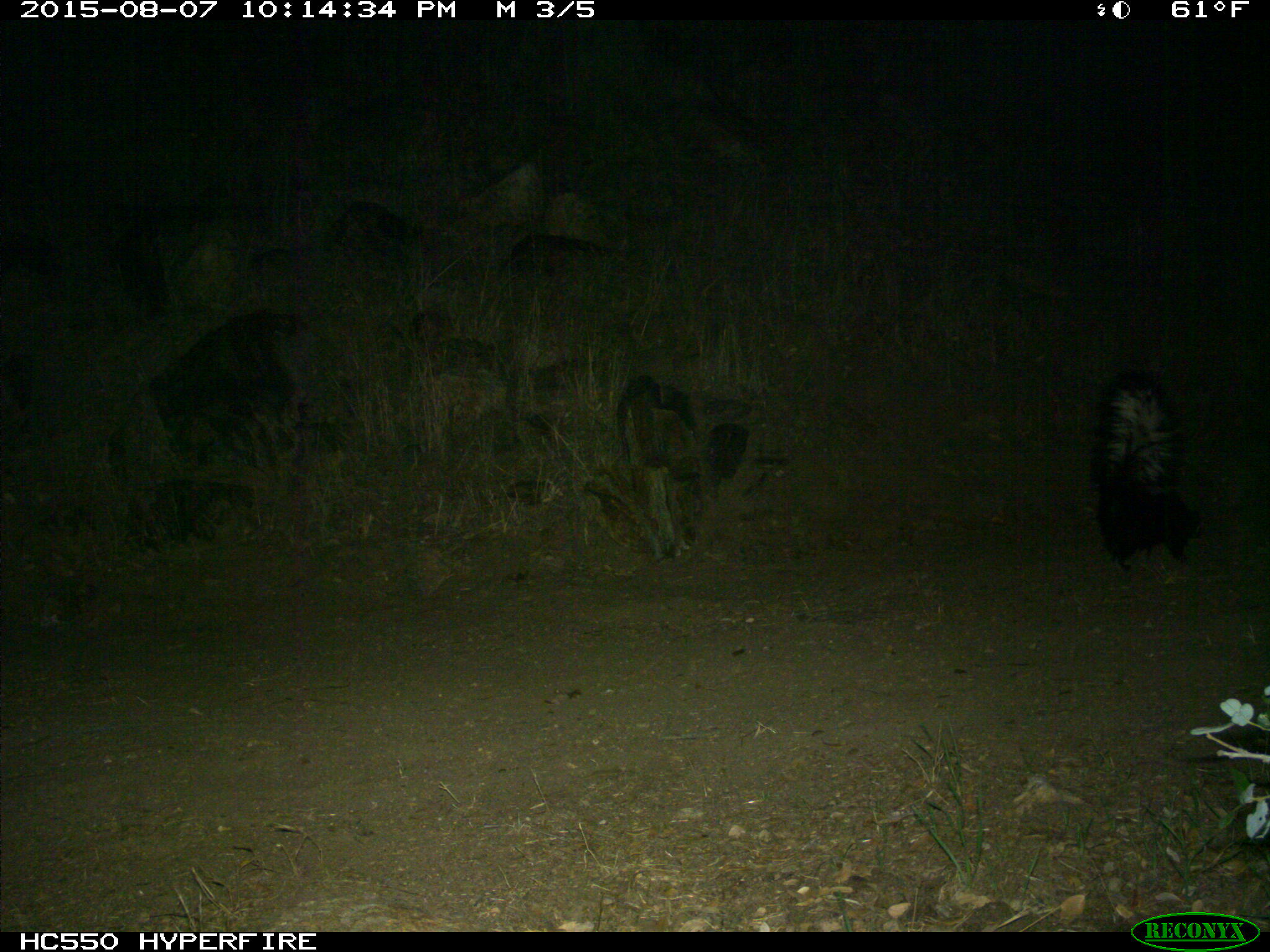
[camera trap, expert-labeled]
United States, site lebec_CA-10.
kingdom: Animalia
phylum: Chordata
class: Mammalia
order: Carnivora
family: Mephitidae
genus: Mephitis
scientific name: Mephitis mephitis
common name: striped skunk